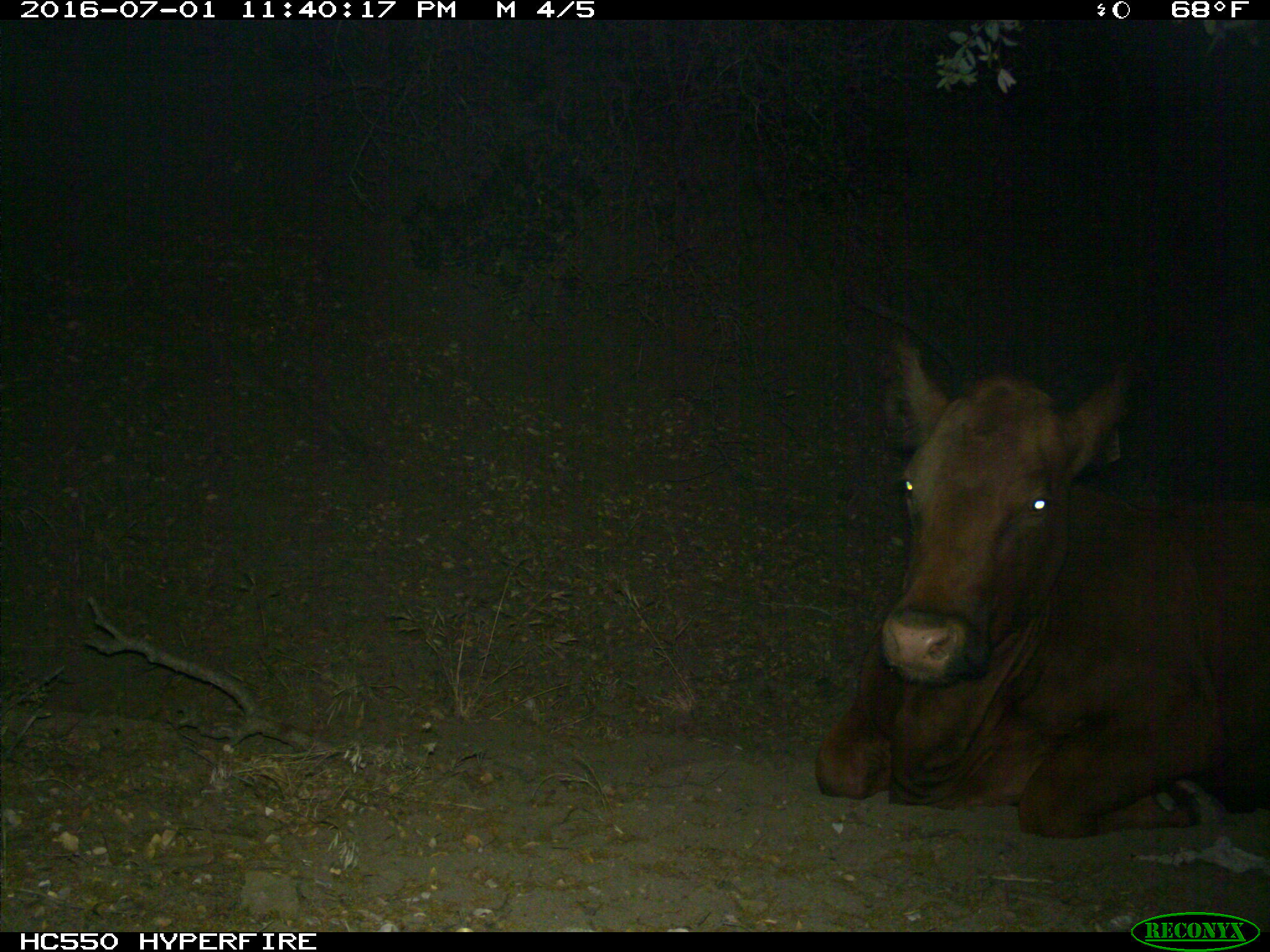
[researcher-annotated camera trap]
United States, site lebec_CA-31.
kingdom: Animalia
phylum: Chordata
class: Mammalia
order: Artiodactyla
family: Bovidae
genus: Bos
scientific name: Bos taurus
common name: domestic cow